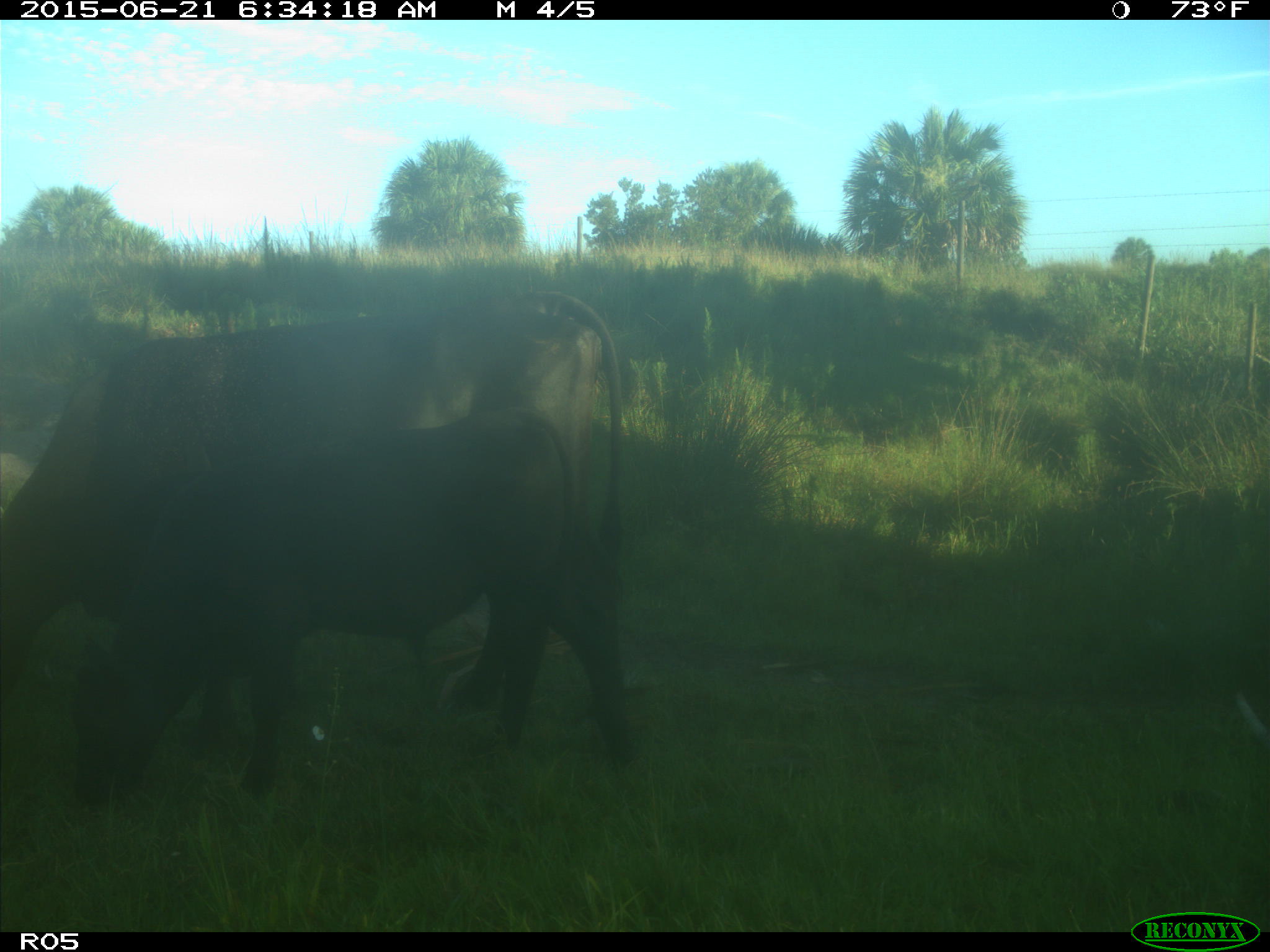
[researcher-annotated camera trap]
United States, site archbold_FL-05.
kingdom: Animalia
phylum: Chordata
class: Mammalia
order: Artiodactyla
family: Bovidae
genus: Bos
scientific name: Bos taurus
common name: domestic cow